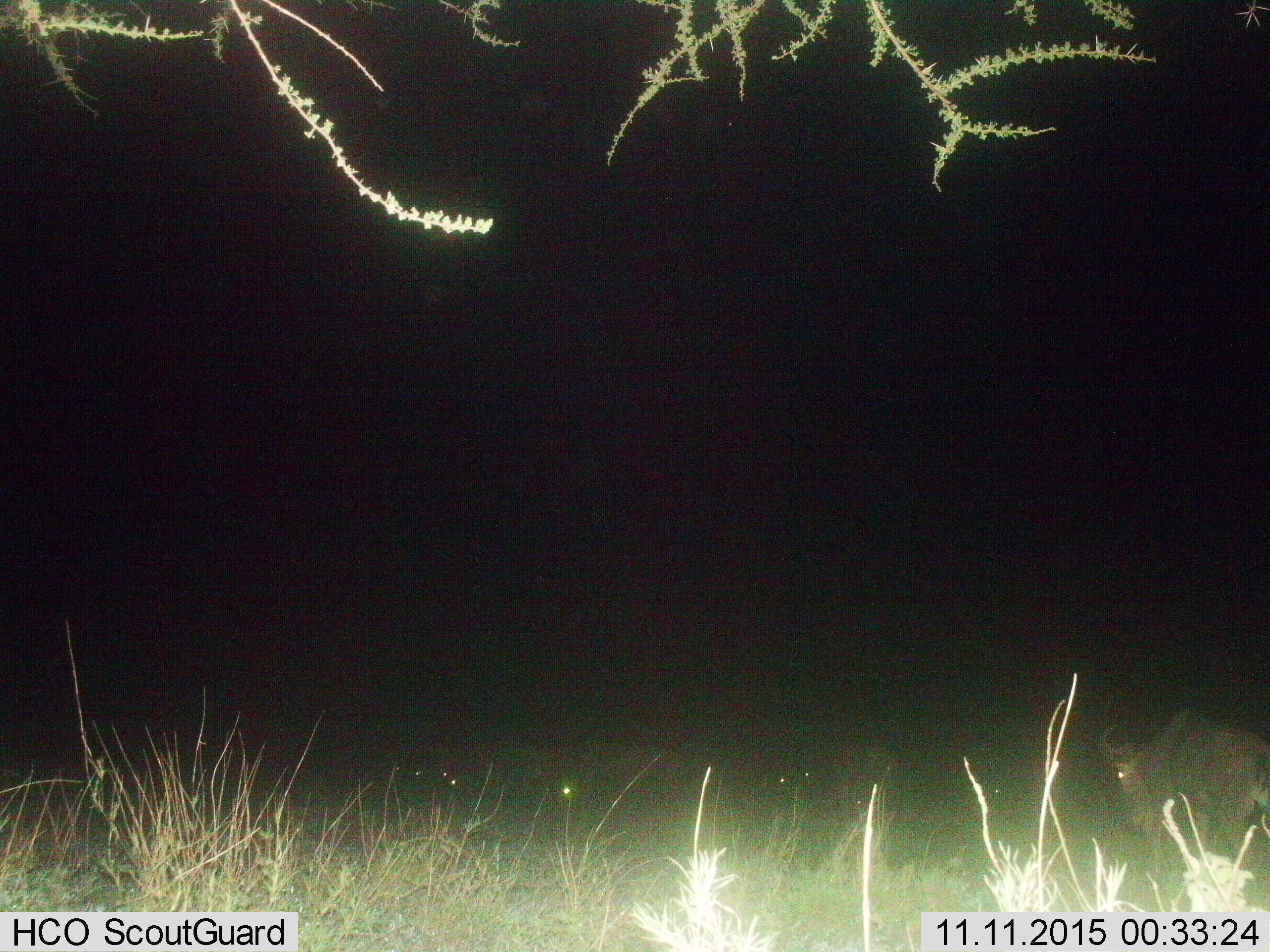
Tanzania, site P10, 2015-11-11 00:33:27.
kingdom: Animalia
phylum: Chordata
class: Mammalia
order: Artiodactyla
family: Bovidae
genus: Connochaetes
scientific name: Connochaetes taurinus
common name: blue wildebeest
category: wildebeest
Wildebeest (blue wildebeest) (Connochaetes taurinus), count 7. Behavior (volunteer vote fractions): standing 88%, resting 12%, moving 25%, interacting 0%. Young present (vote fraction): 0%. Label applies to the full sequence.